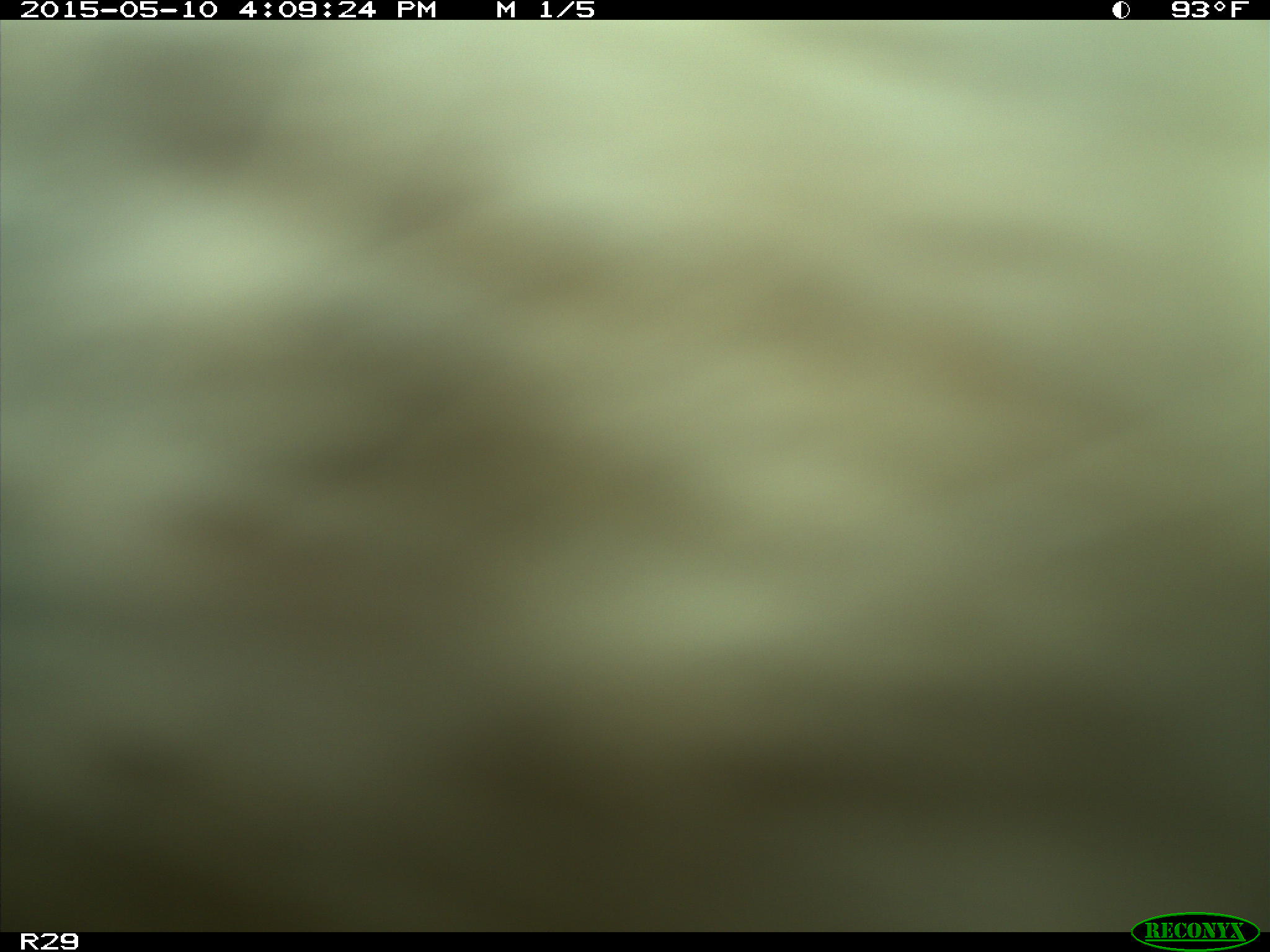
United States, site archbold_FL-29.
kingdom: Animalia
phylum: Chordata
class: Mammalia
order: Artiodactyla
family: Bovidae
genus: Bos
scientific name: Bos taurus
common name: domestic cow